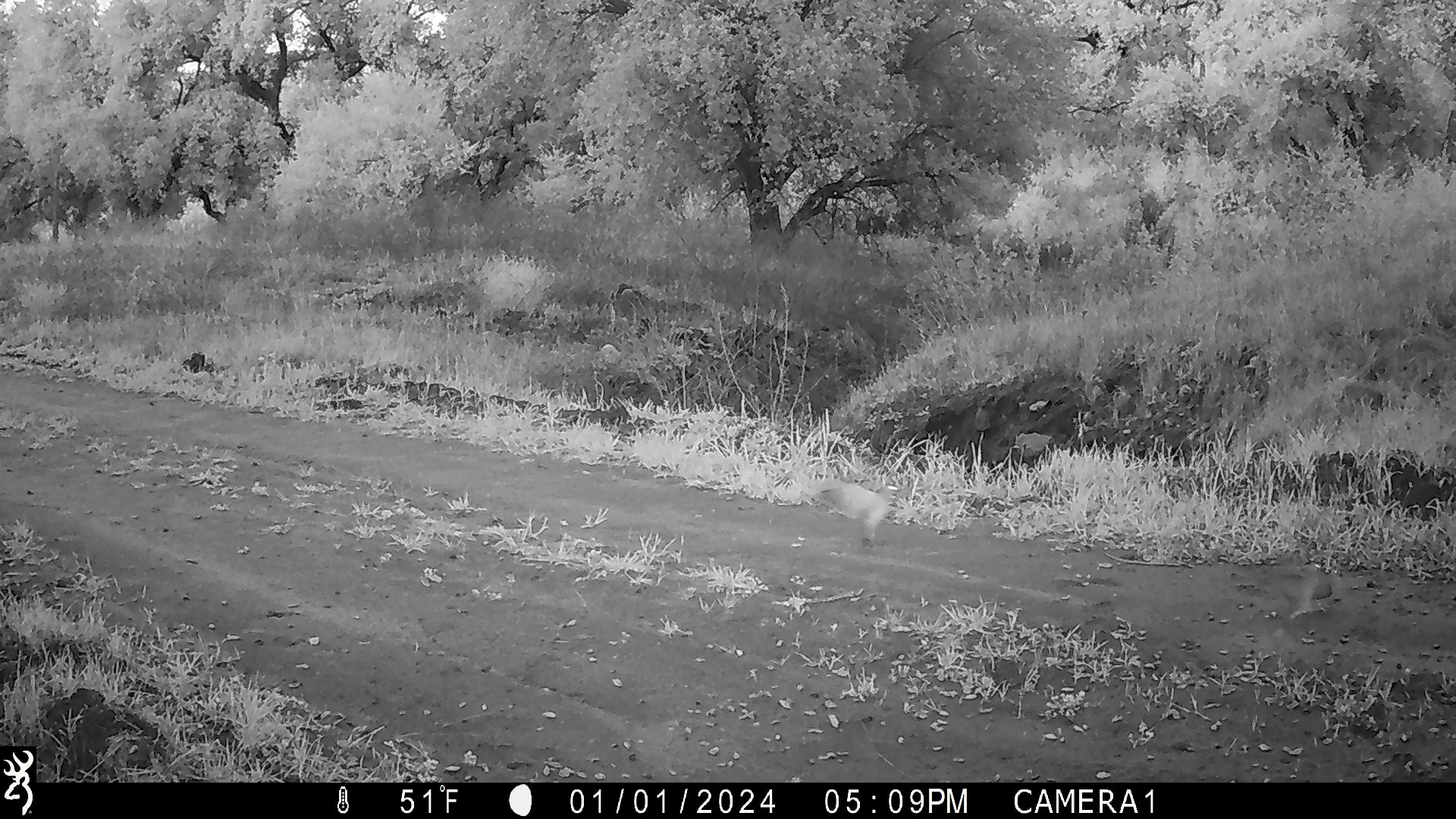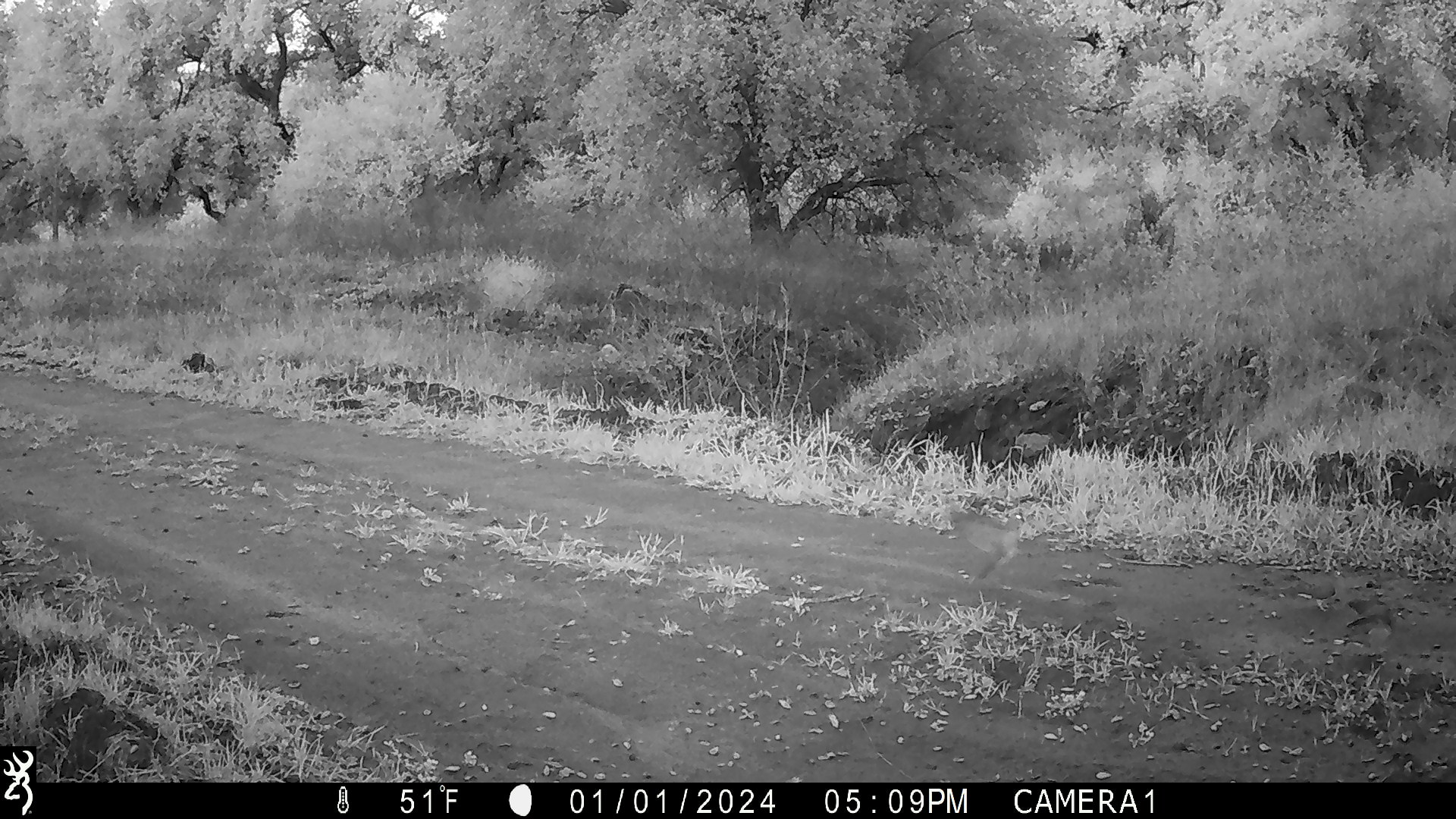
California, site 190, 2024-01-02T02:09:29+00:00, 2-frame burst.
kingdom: Animalia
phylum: Chordata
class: Aves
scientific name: Aves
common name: bird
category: unknown bird